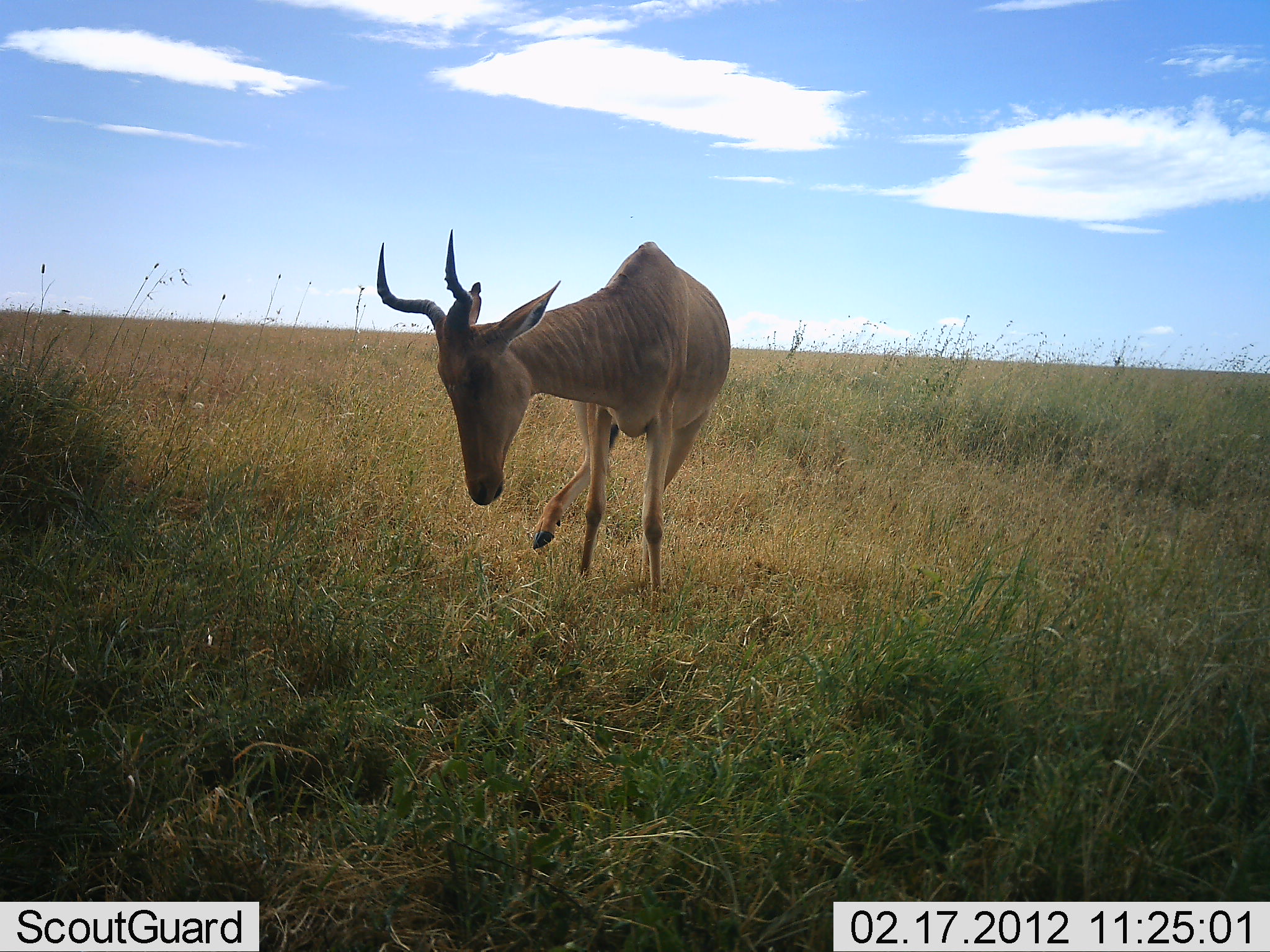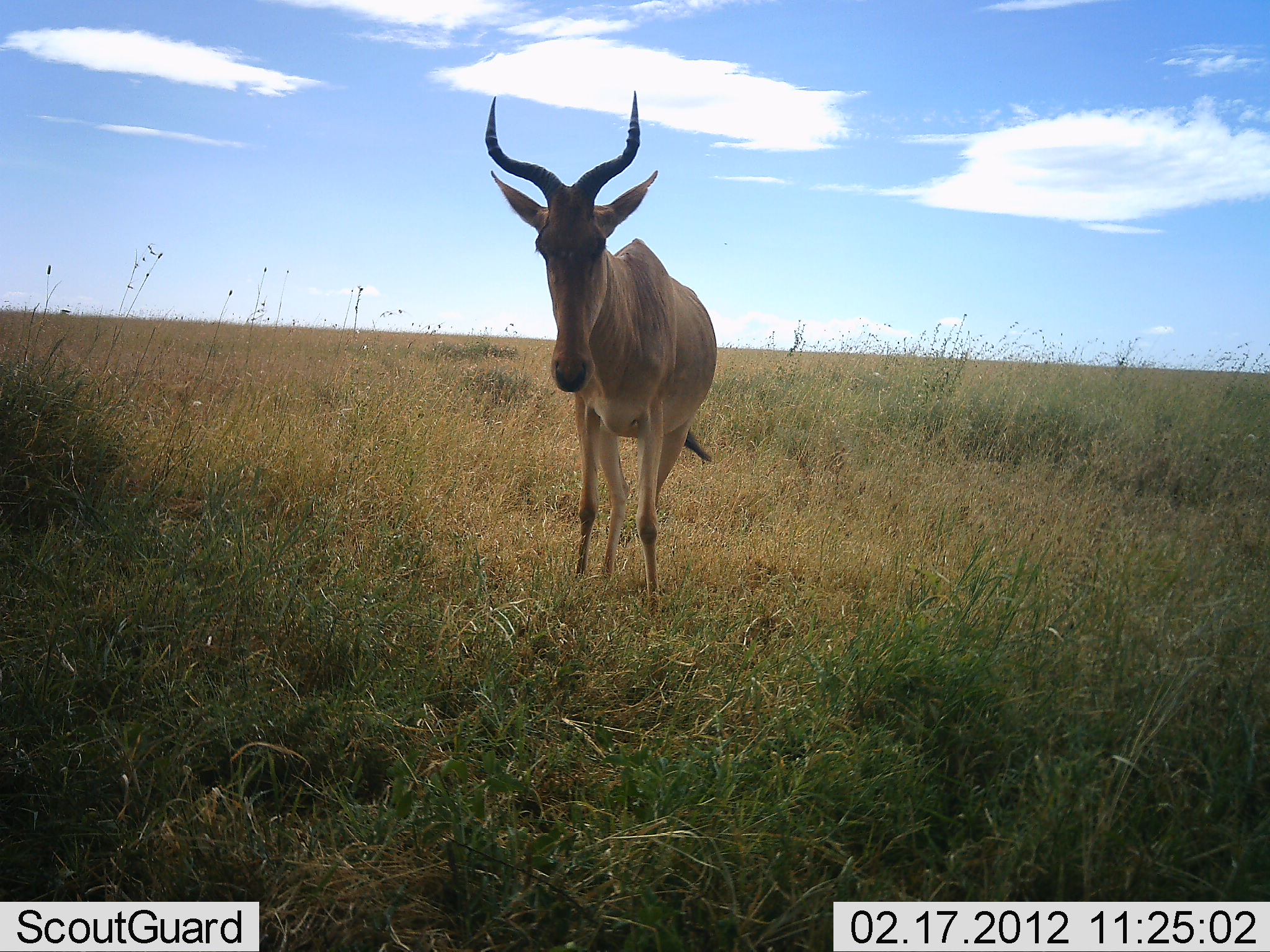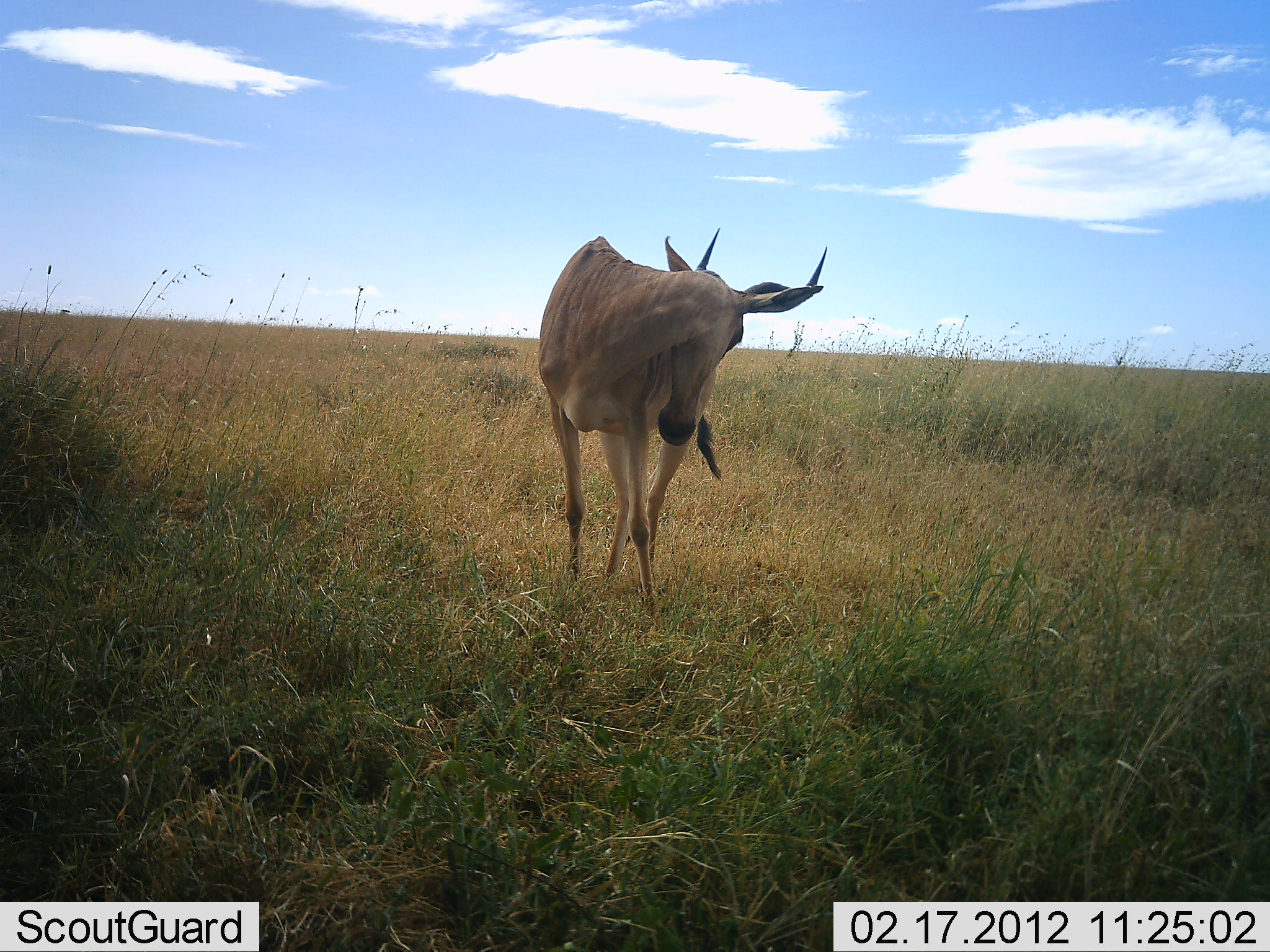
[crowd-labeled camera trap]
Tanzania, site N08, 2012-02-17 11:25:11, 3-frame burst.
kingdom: Animalia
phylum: Chordata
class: Mammalia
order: Artiodactyla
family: Bovidae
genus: Alcelaphus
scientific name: Alcelaphus buselaphus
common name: hartebeest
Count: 1.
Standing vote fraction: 85%.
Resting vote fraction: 0%.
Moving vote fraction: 10%.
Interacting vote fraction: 5%.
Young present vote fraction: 0%.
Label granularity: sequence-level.